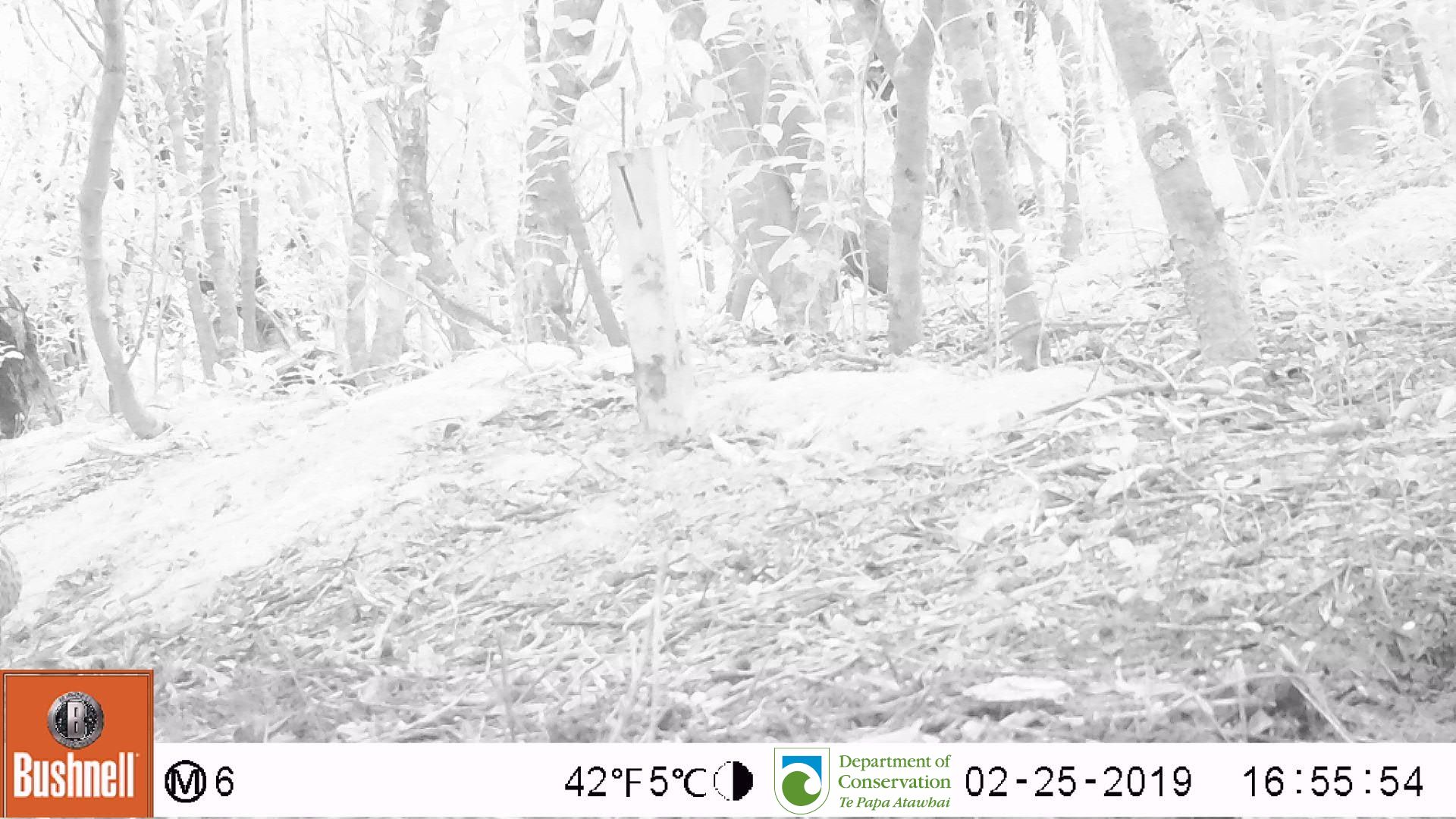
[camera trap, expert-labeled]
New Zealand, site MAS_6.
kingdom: Animalia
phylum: Chordata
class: Aves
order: Passeriformes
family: Turdidae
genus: Turdus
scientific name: Turdus philomelos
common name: song thrush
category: thrush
Thrush (song thrush) (Turdus philomelos).